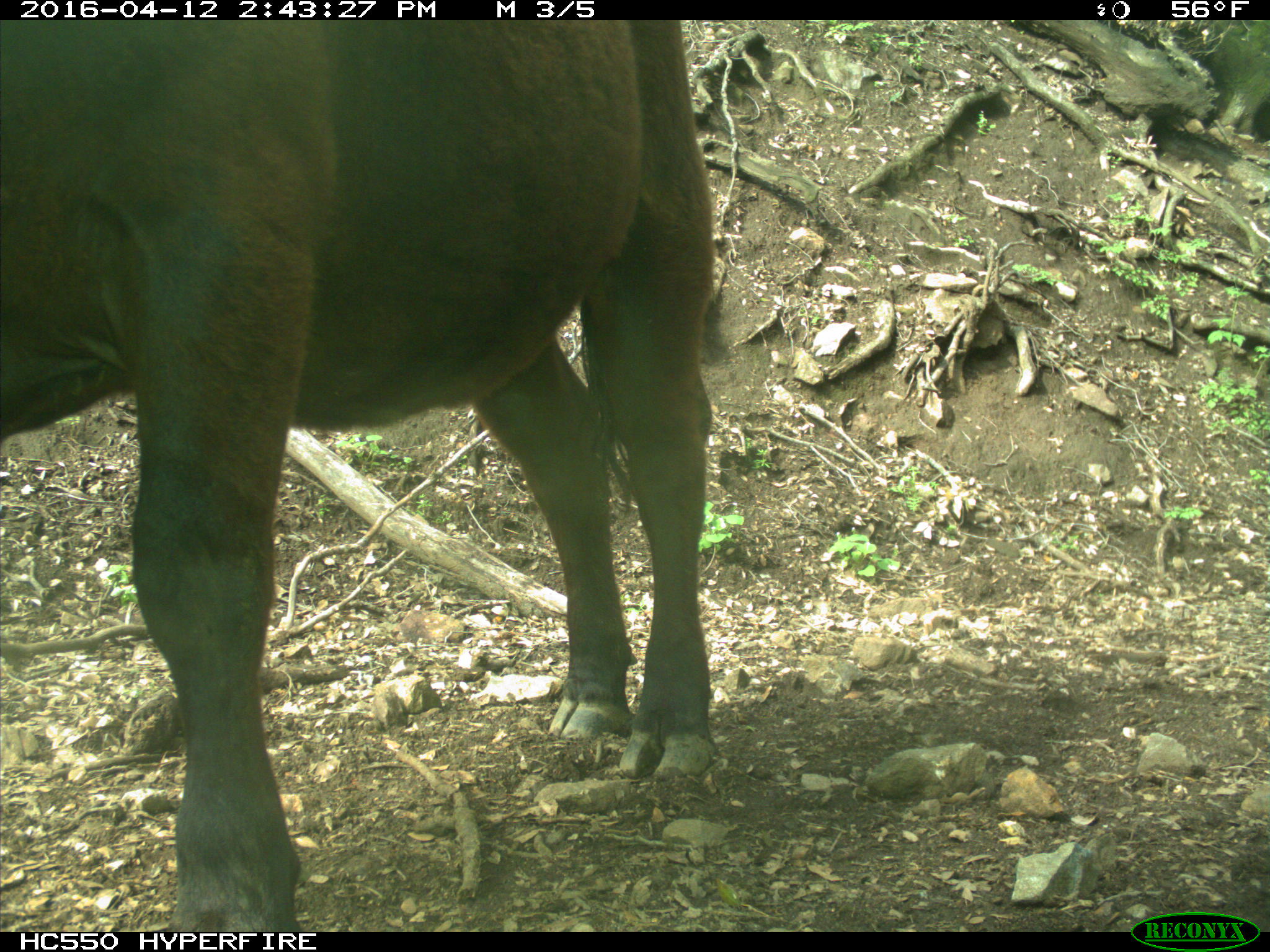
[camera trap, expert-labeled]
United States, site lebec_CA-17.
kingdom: Animalia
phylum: Chordata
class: Mammalia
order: Artiodactyla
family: Bovidae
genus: Bos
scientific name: Bos taurus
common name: domestic cow